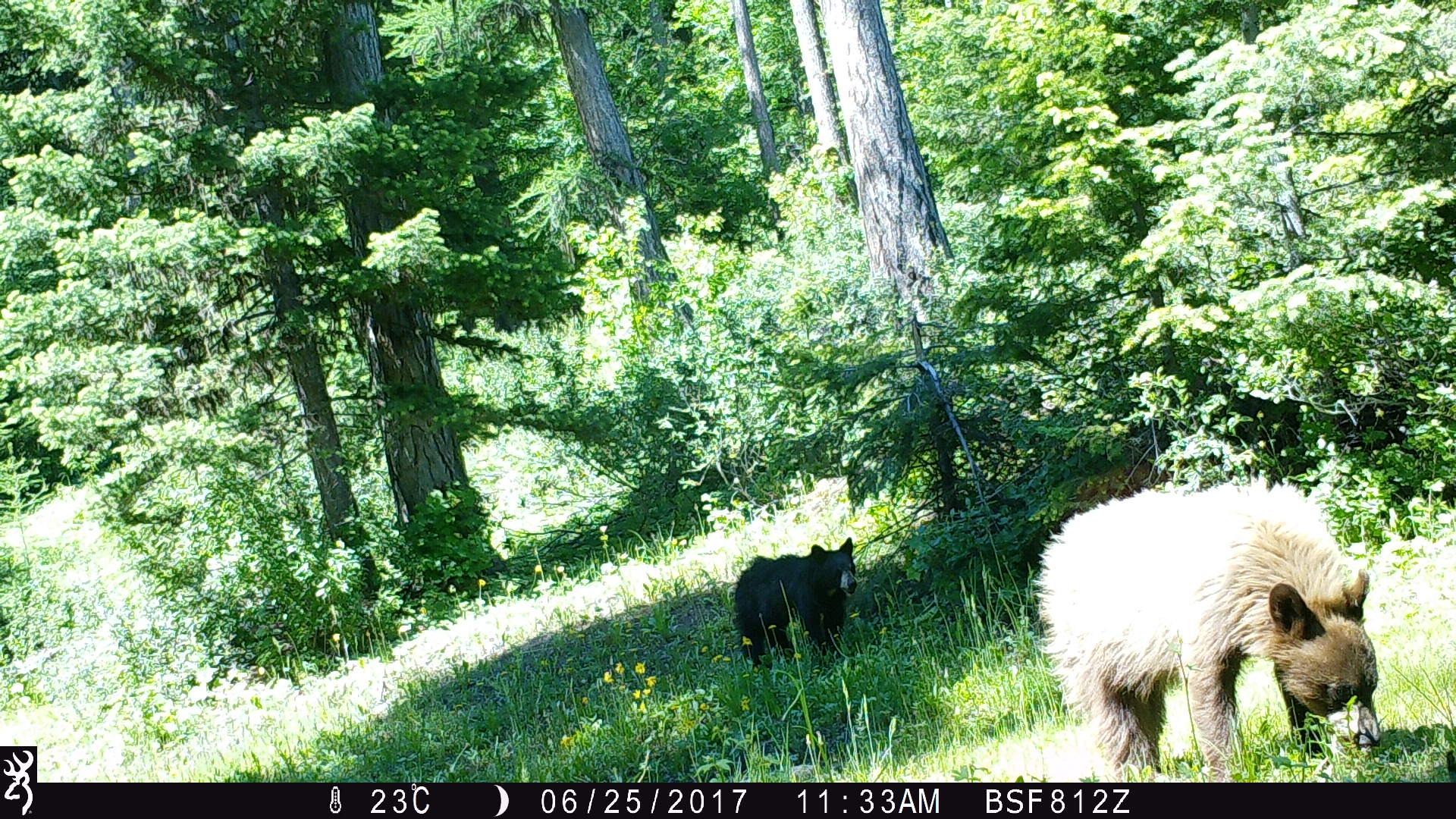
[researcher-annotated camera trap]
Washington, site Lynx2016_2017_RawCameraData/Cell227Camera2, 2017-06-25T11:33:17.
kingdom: Animalia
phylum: Chordata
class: Mammalia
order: Carnivora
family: Ursidae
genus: Ursus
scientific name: Ursus americanus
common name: american black bear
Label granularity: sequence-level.